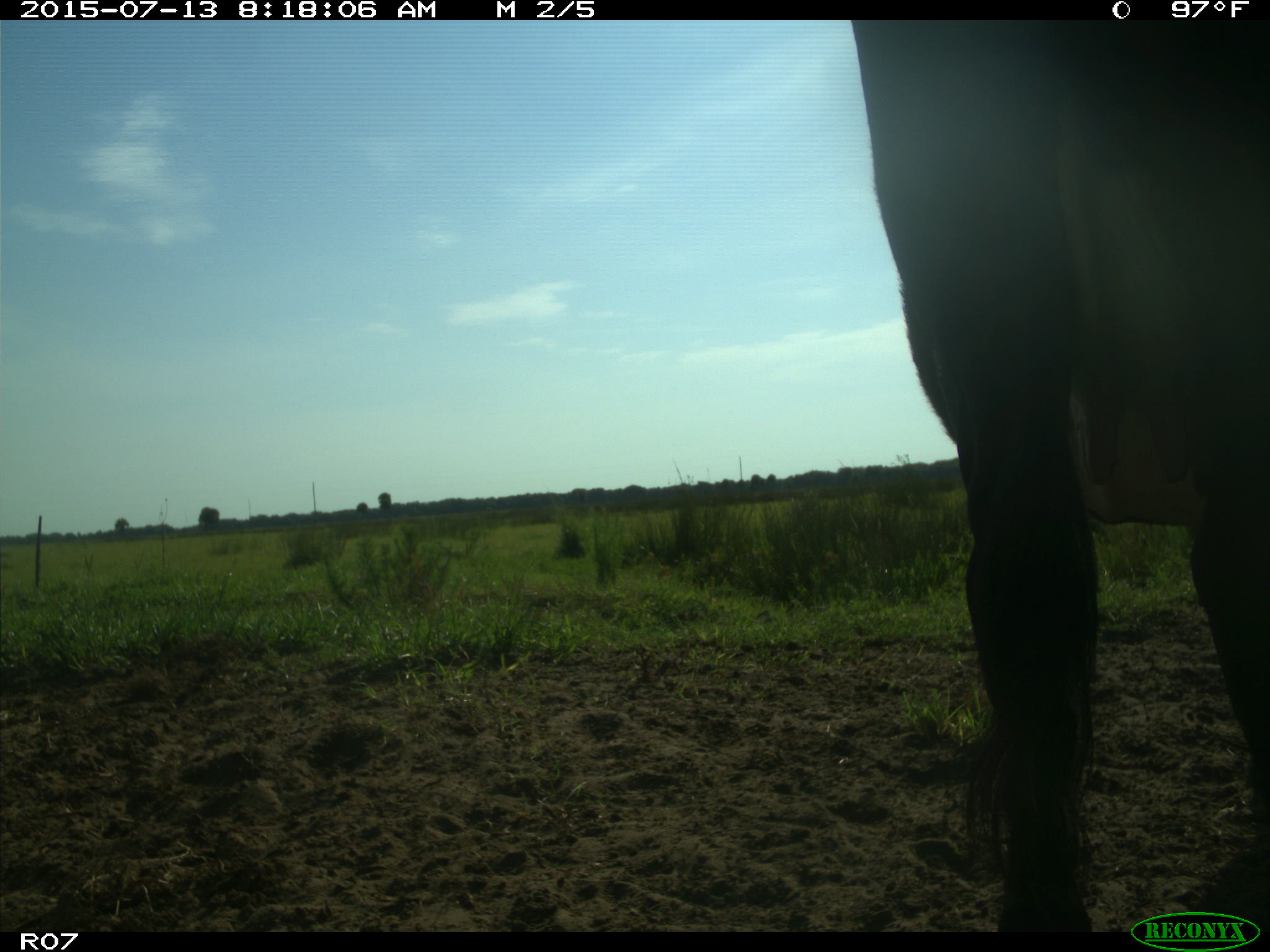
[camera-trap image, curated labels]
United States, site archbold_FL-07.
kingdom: Animalia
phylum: Chordata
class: Mammalia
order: Artiodactyla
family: Bovidae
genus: Bos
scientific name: Bos taurus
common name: domestic cow